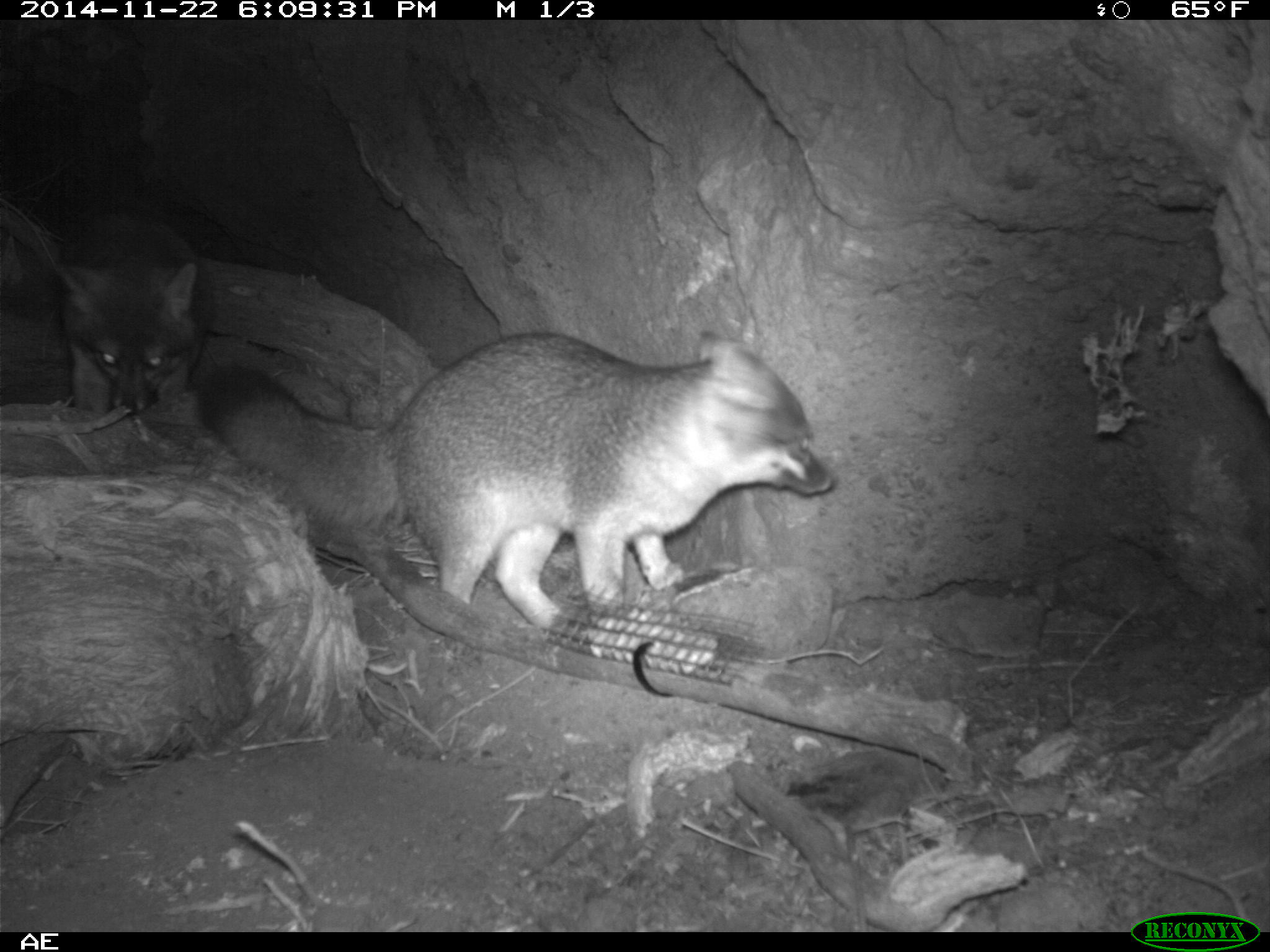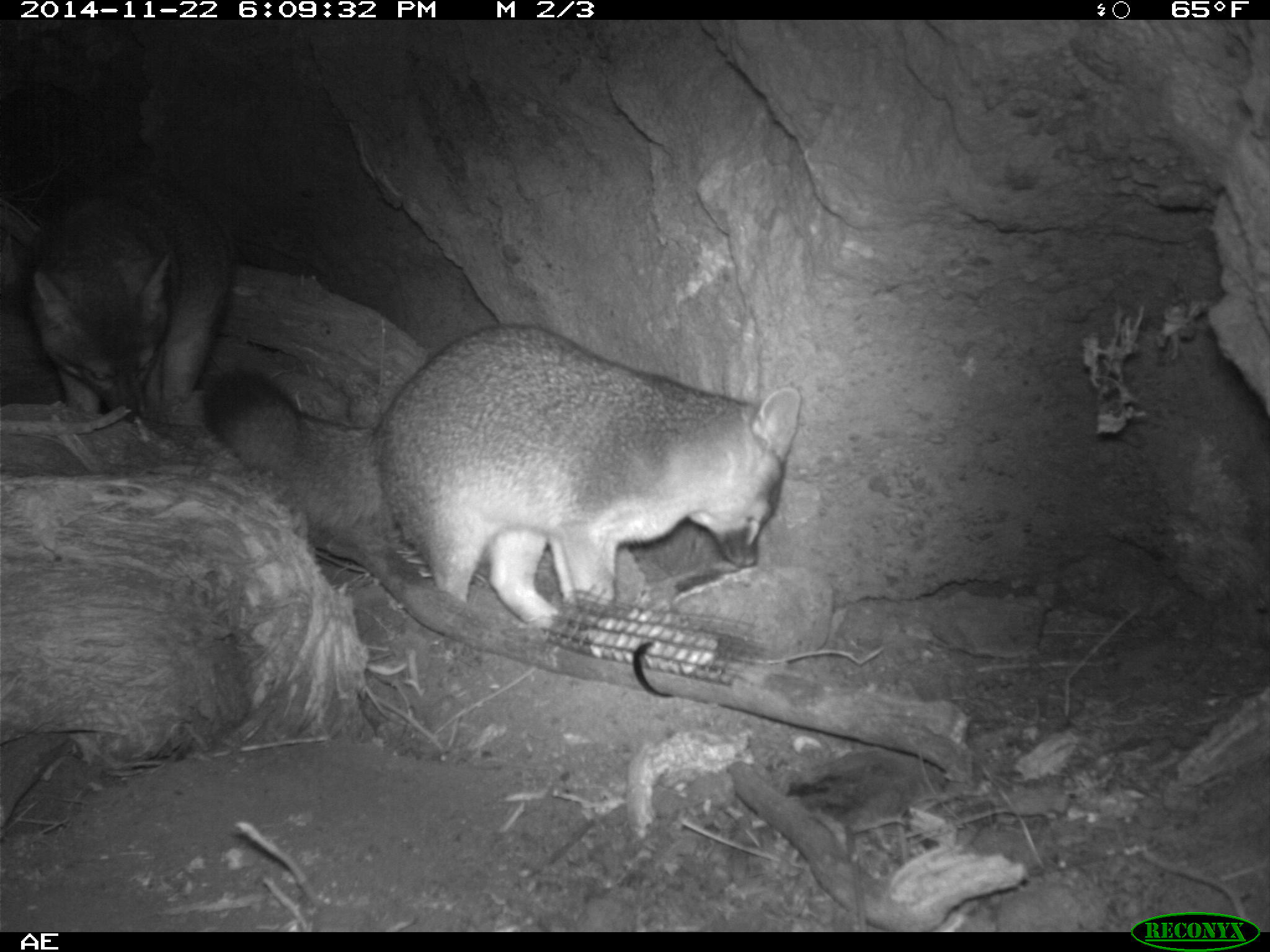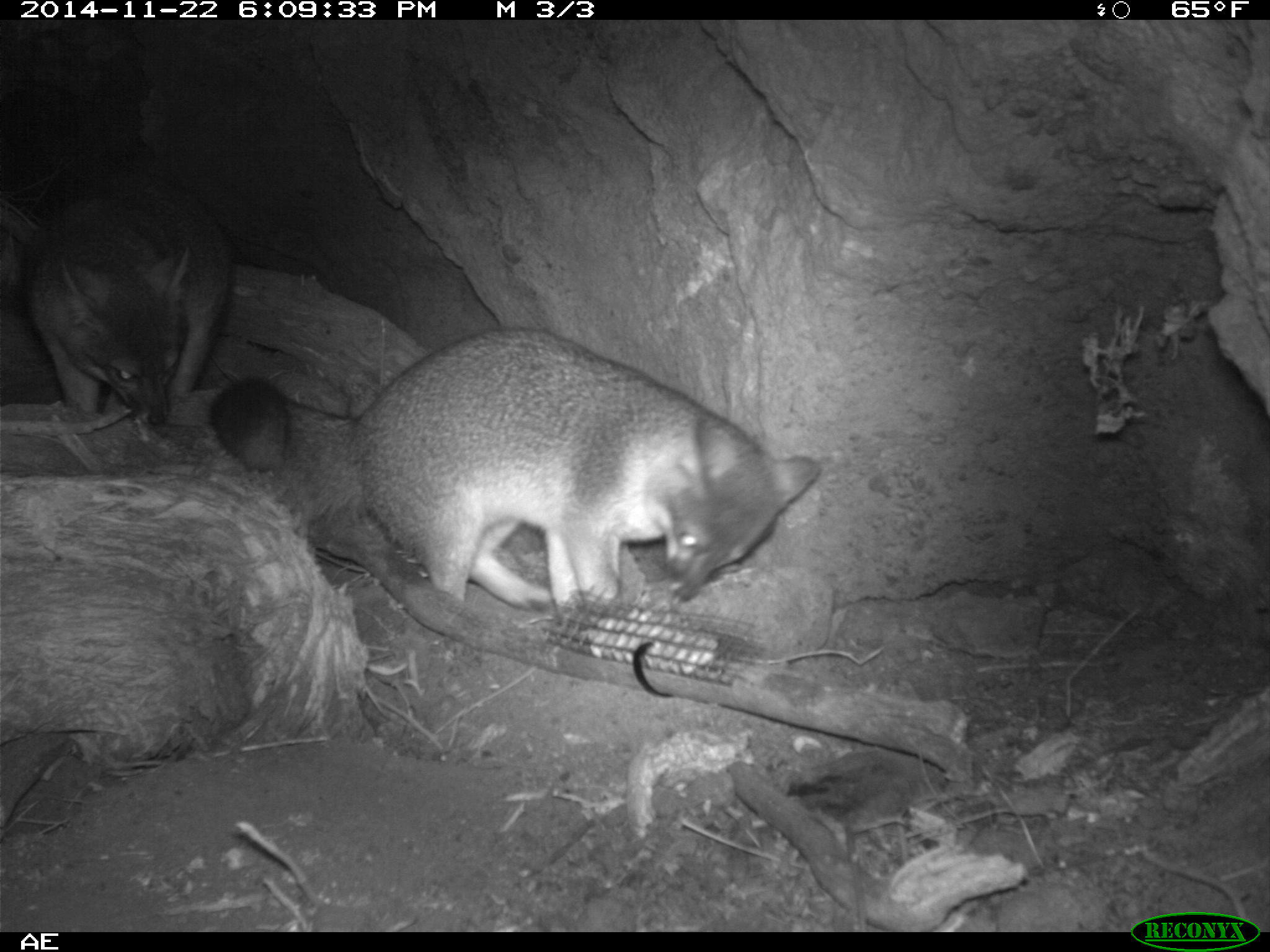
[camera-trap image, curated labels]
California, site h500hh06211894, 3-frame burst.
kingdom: Animalia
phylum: Chordata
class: Mammalia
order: Carnivora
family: Canidae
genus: Urocyon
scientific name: Urocyon littoralis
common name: island fox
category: fox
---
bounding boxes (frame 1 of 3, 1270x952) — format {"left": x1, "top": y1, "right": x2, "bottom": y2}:
fox: {"left": 192, "top": 329, "right": 838, "bottom": 626}; {"left": 51, "top": 208, "right": 212, "bottom": 410}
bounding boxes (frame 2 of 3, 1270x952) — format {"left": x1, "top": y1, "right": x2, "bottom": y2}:
fox: {"left": 202, "top": 324, "right": 802, "bottom": 631}; {"left": 22, "top": 172, "right": 237, "bottom": 421}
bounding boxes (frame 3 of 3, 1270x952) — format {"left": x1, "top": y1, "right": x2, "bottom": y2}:
fox: {"left": 207, "top": 327, "right": 820, "bottom": 622}; {"left": 22, "top": 169, "right": 234, "bottom": 430}